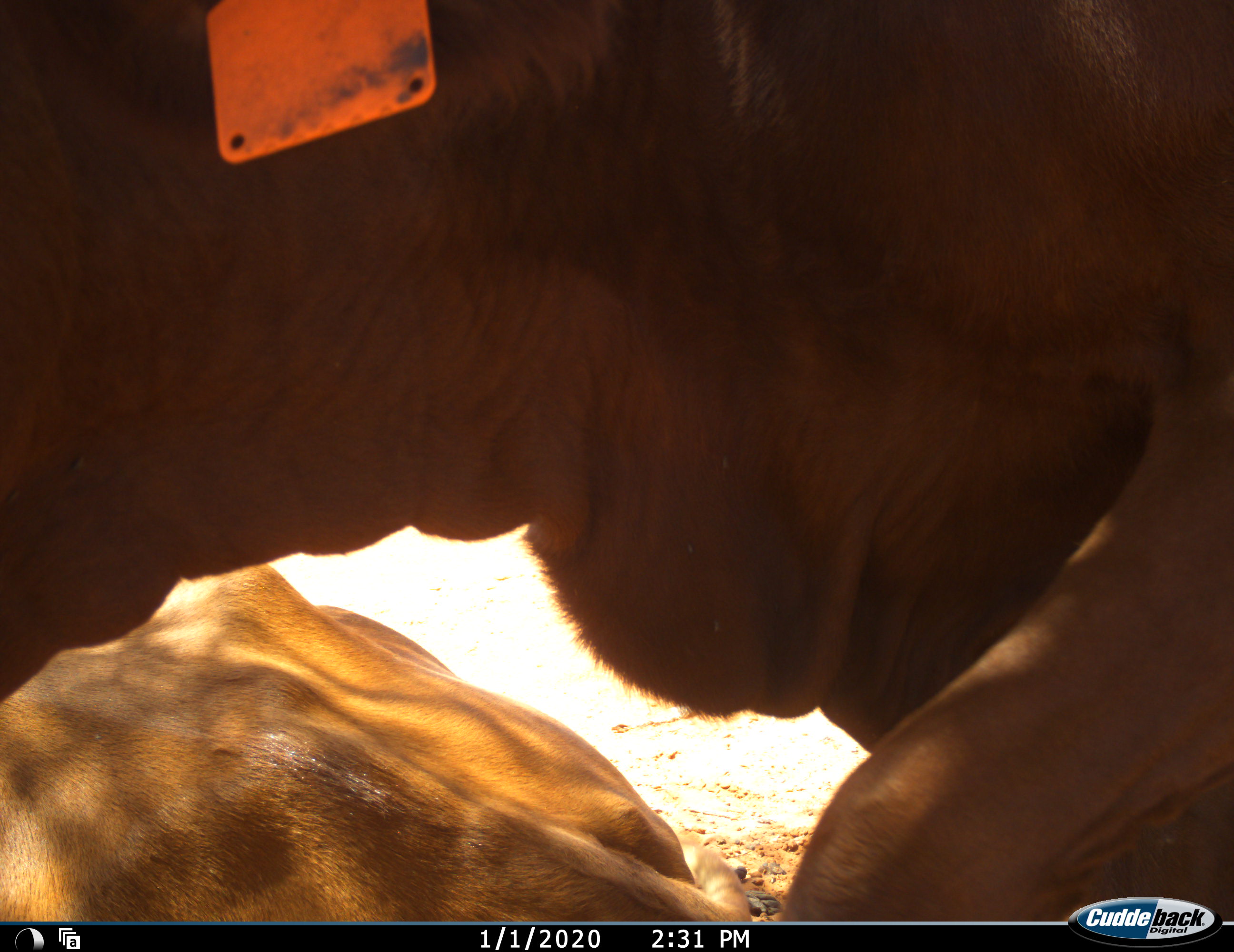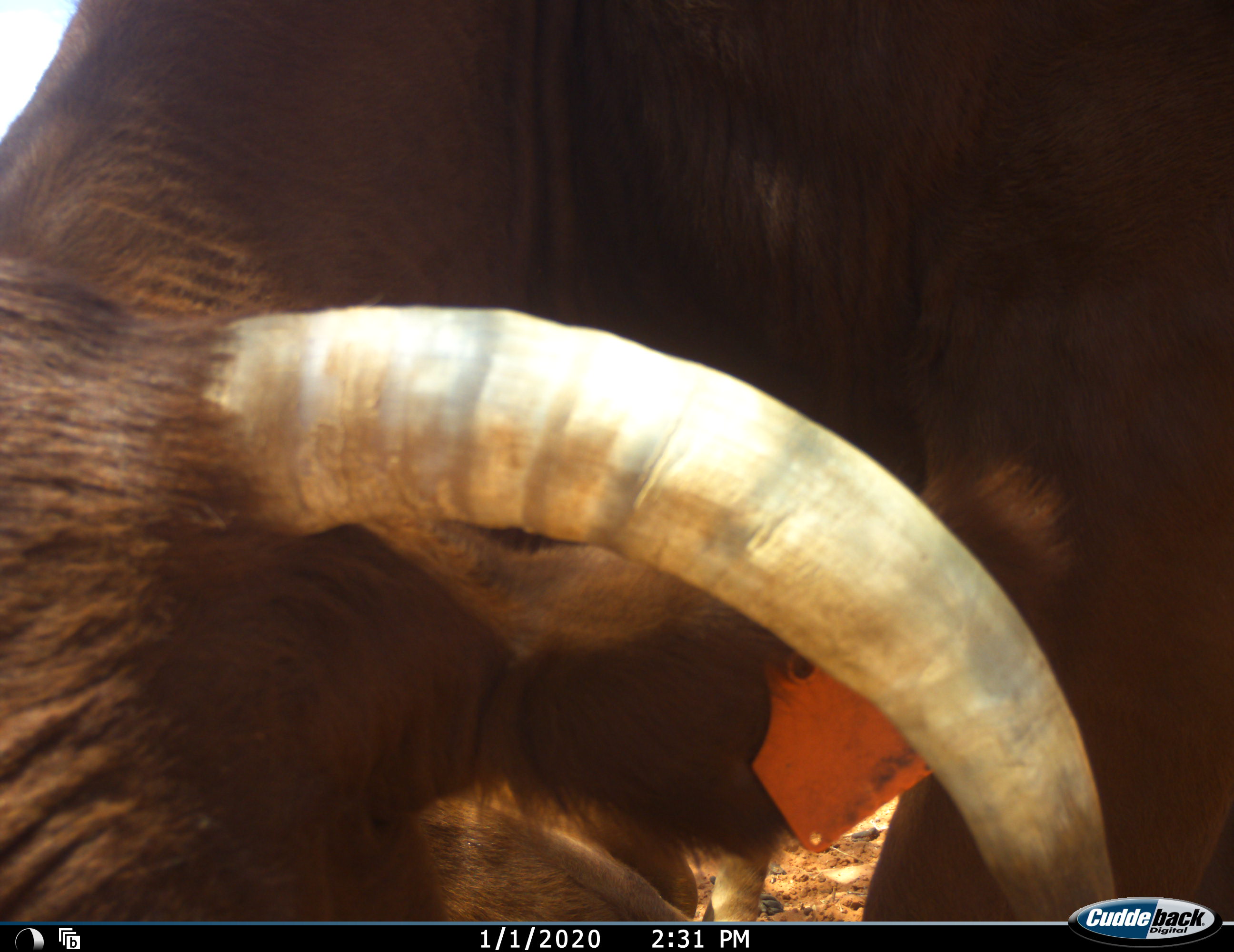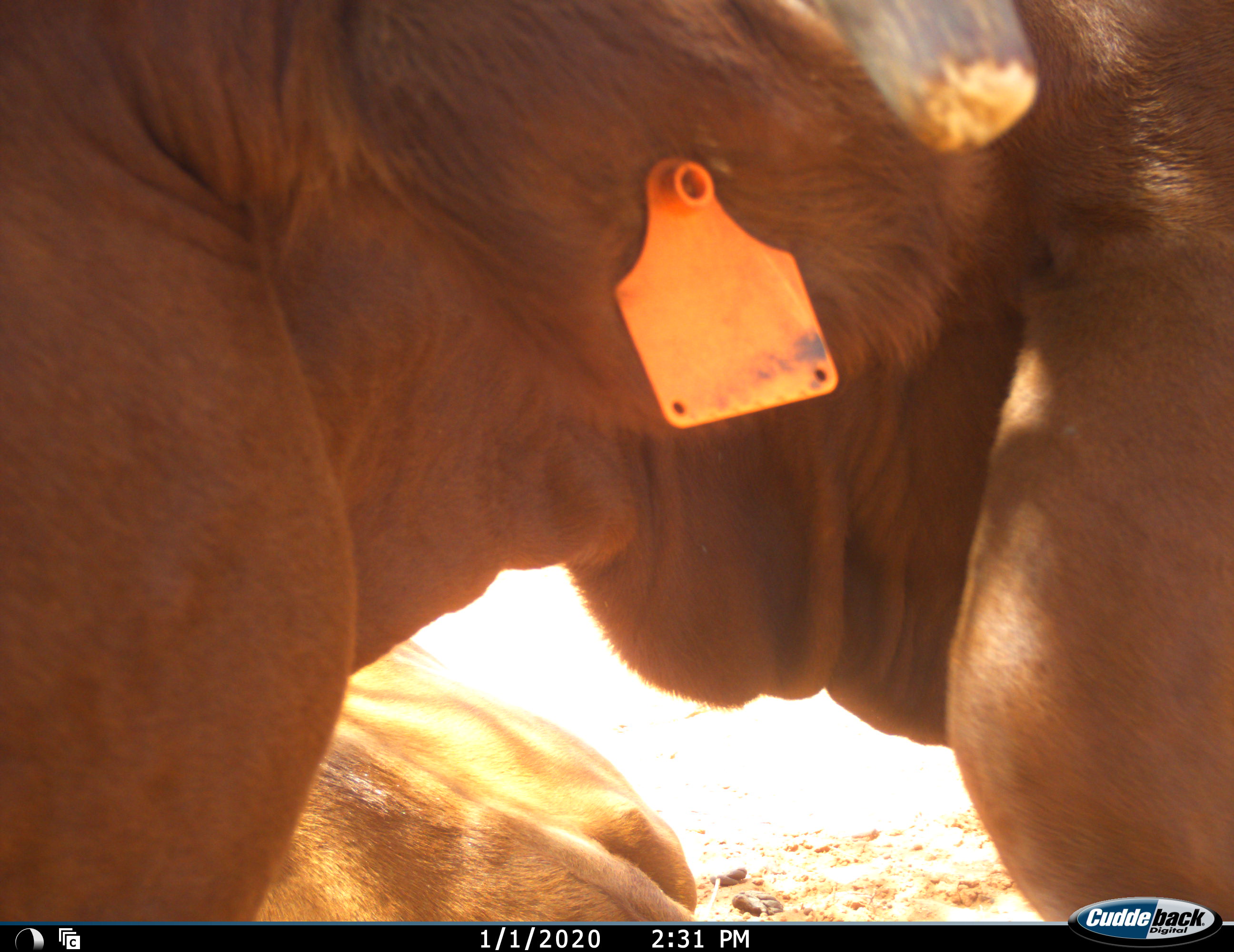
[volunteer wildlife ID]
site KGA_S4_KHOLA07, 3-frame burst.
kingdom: Animalia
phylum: Chordata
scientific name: Vertebrata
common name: domestic animal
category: domesticanimal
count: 2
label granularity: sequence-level